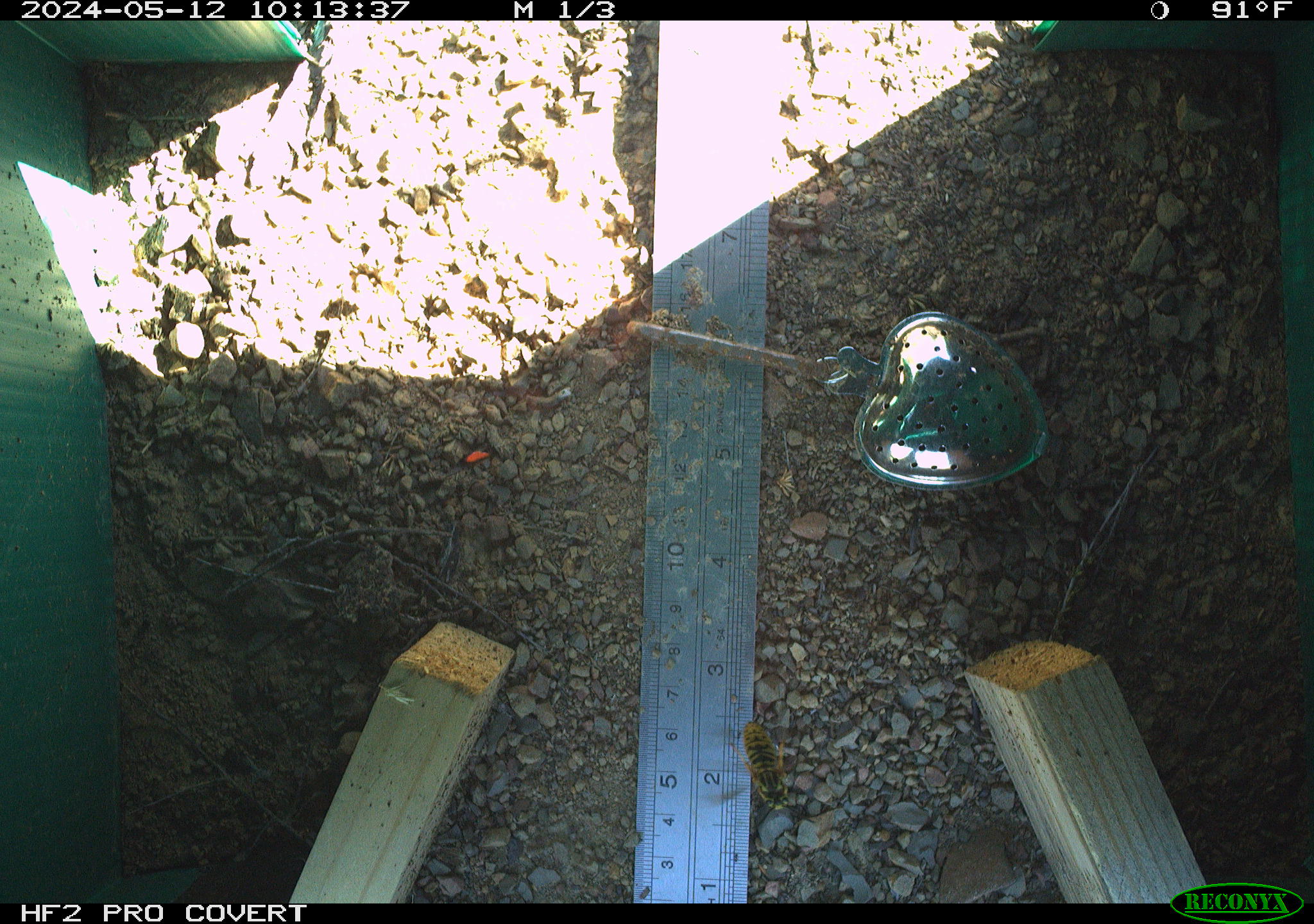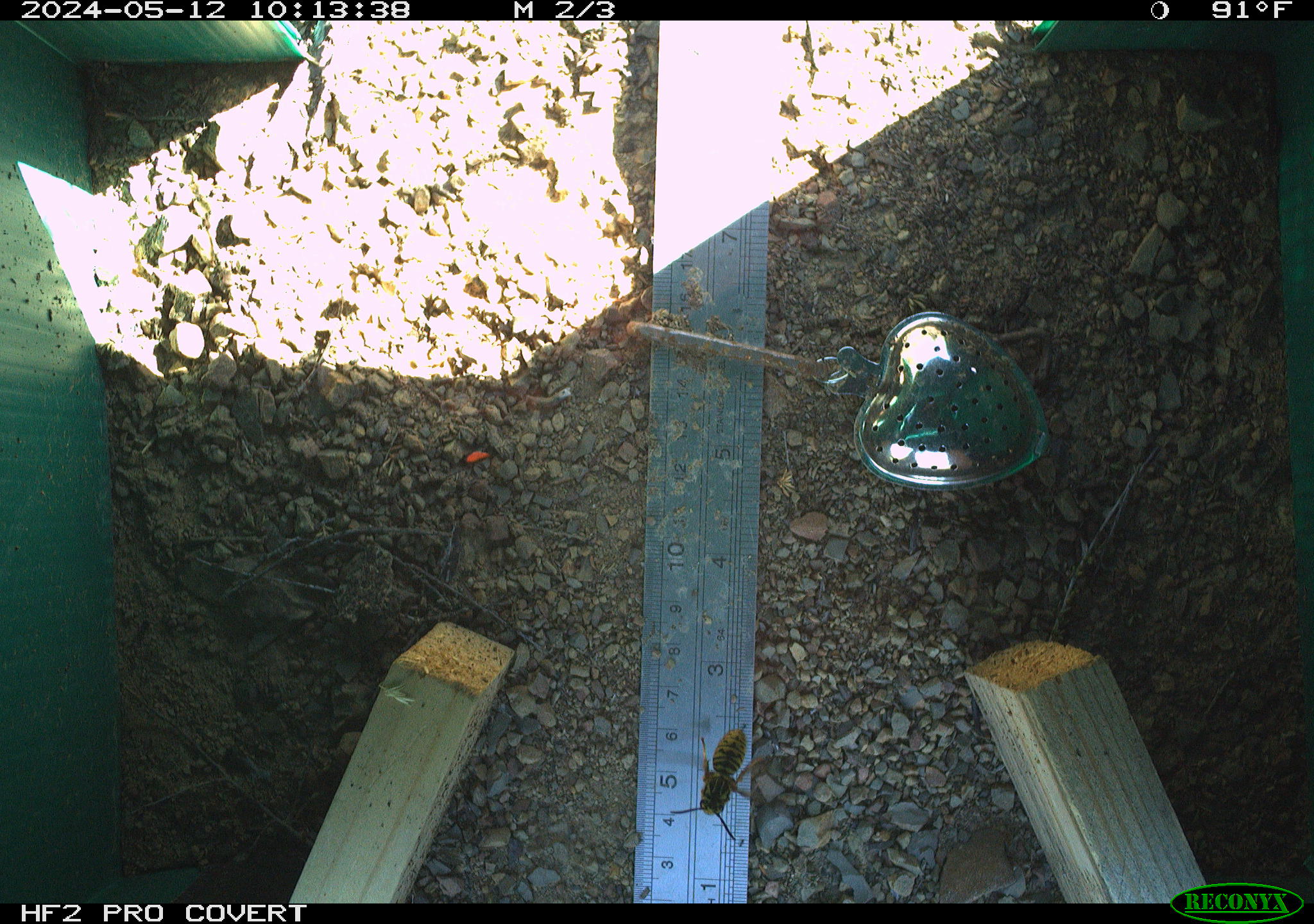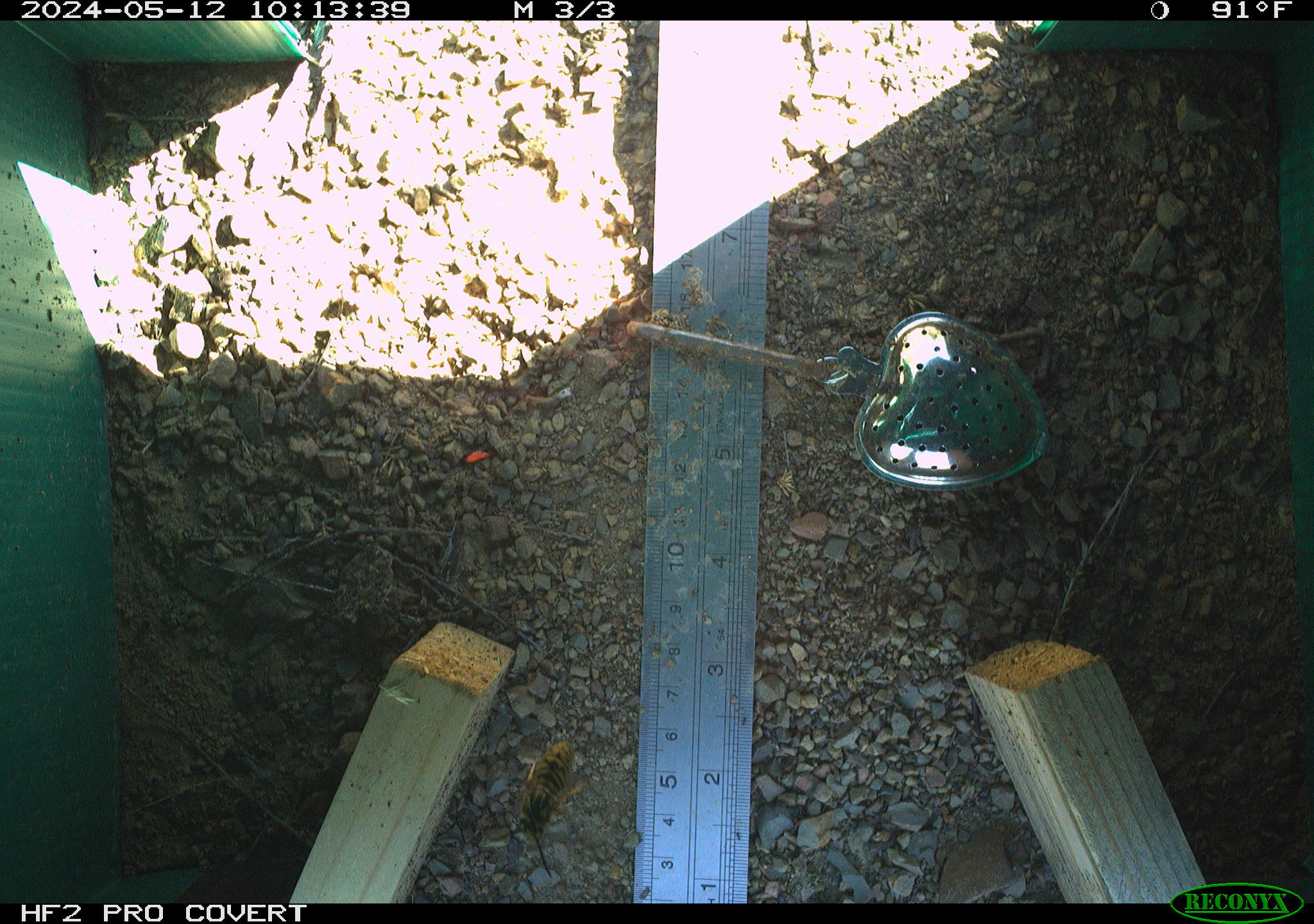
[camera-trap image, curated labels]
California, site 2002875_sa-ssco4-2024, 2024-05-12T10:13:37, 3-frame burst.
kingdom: Animalia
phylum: Arthropoda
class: Insecta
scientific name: Insecta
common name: insect